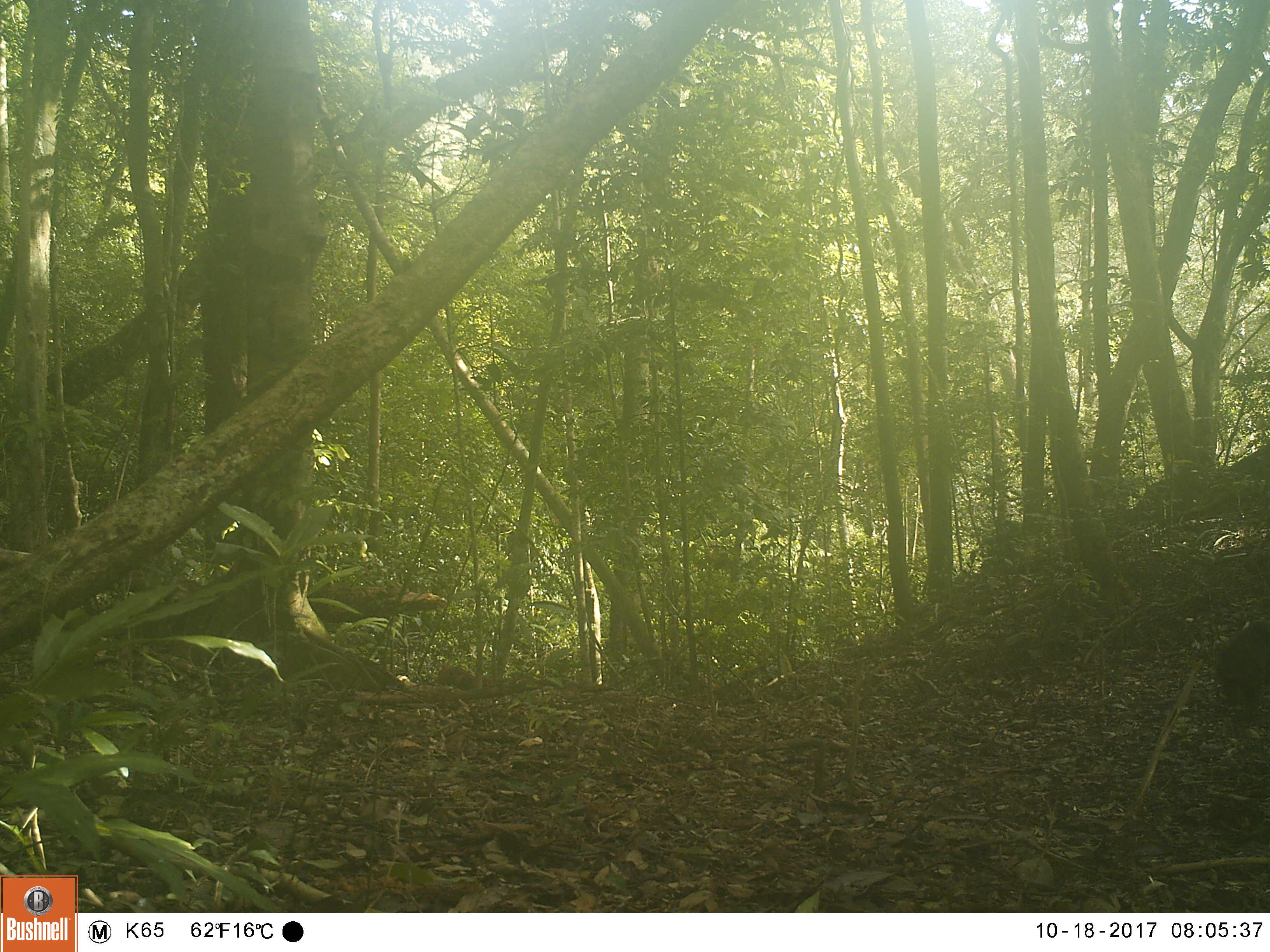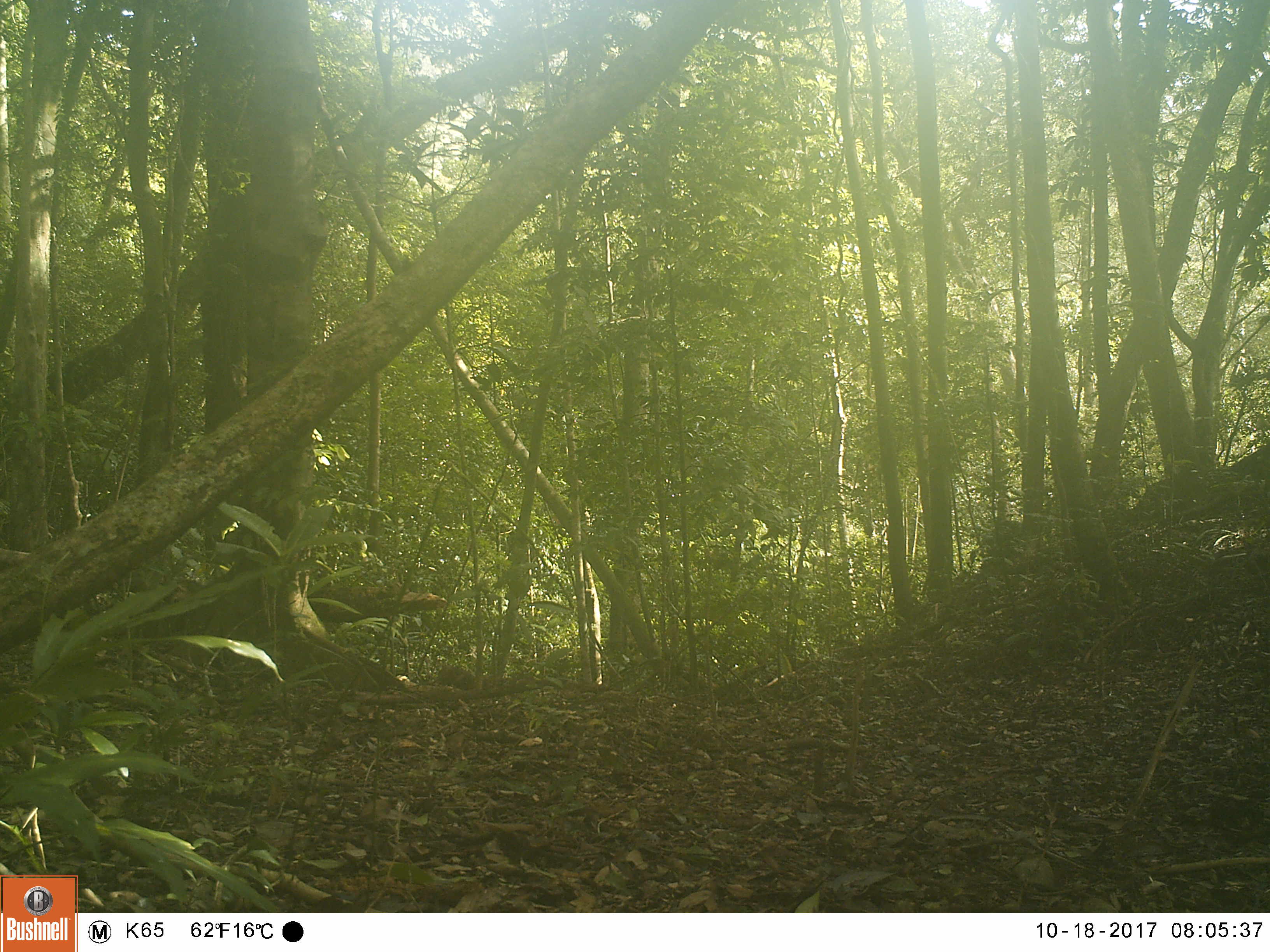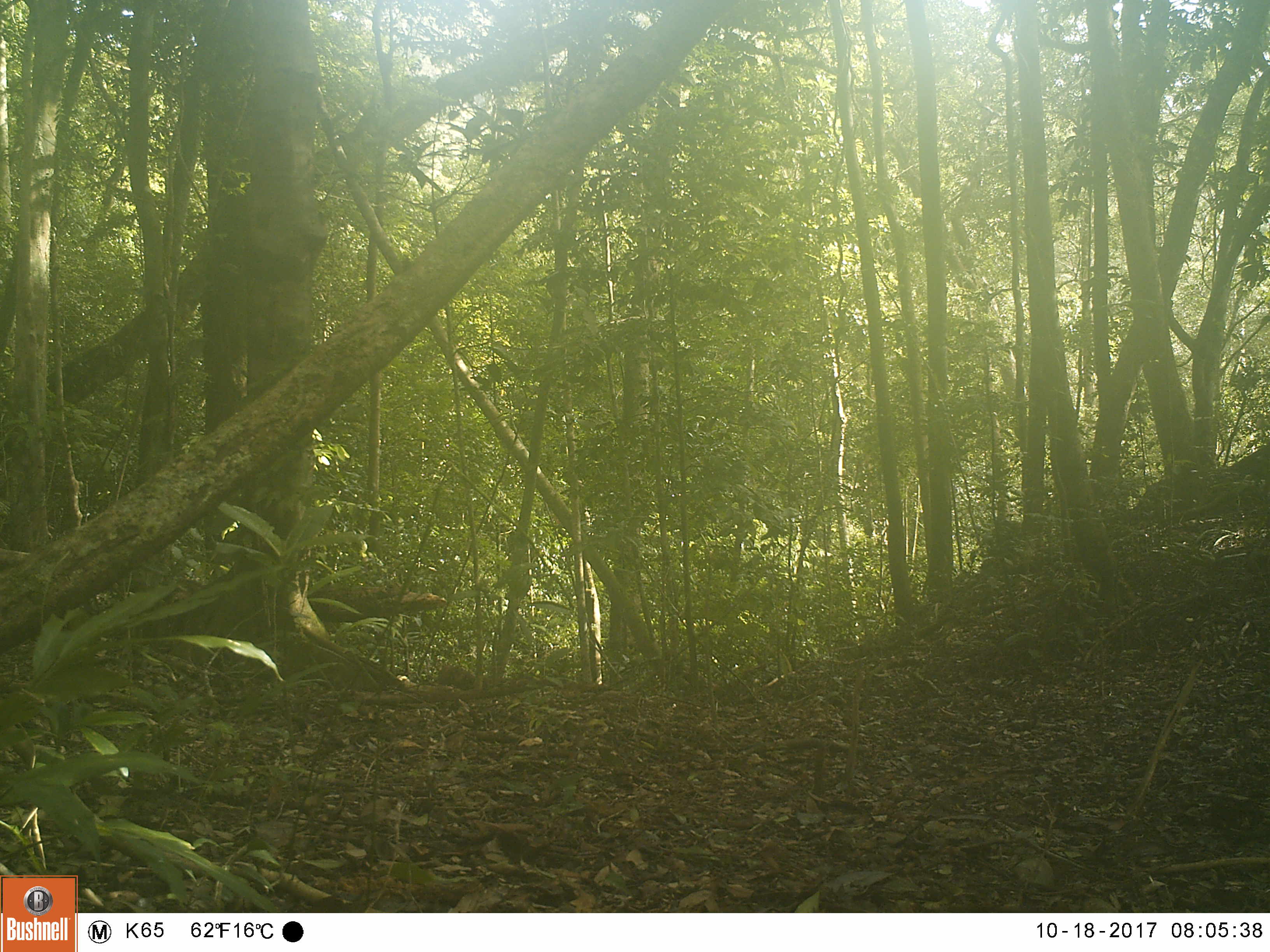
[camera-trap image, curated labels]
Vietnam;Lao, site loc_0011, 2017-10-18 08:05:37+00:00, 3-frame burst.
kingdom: Animalia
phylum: Chordata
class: Mammalia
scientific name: Mammalia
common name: mammal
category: unidentified small mammal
Unidentified small mammal (mammal) (Mammalia). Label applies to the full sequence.